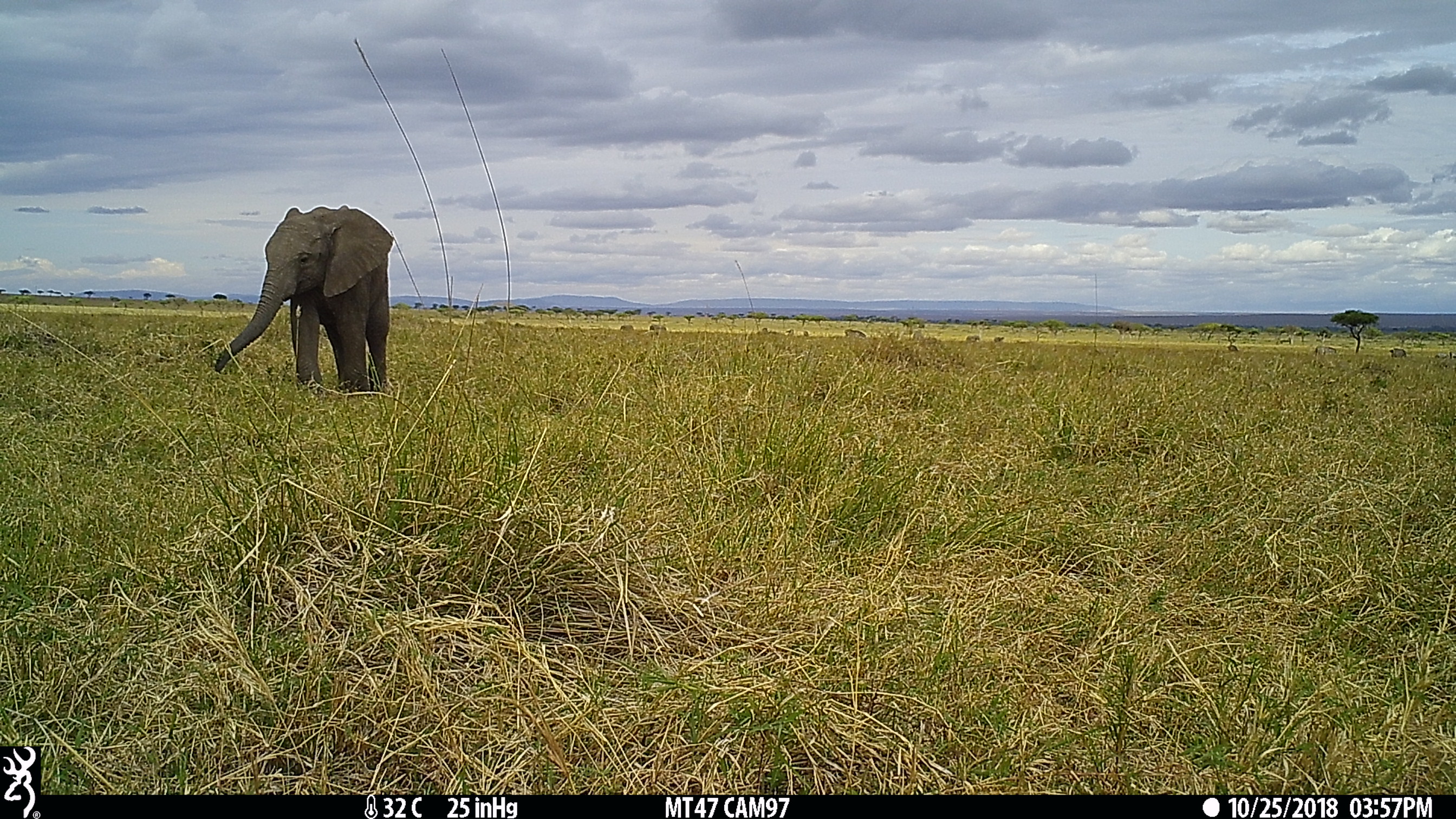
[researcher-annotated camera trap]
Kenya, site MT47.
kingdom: Animalia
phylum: Chordata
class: Mammalia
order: Proboscidea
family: Elephantidae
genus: Loxodonta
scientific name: Loxodonta africana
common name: elephant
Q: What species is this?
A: Elephant (Loxodonta africana).